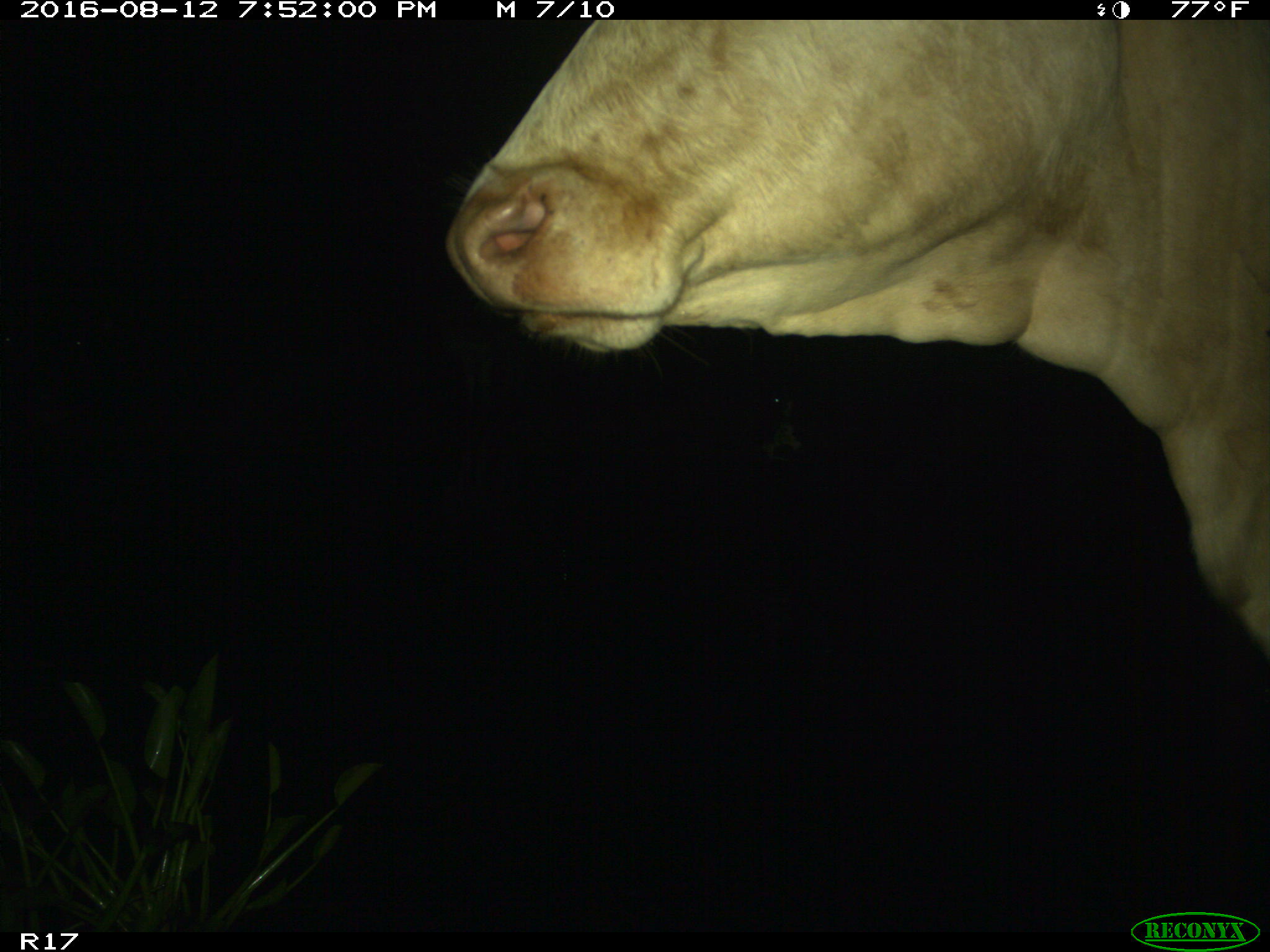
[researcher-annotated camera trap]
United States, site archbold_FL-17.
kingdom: Animalia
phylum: Chordata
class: Mammalia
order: Artiodactyla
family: Bovidae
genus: Bos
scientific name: Bos taurus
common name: domestic cow